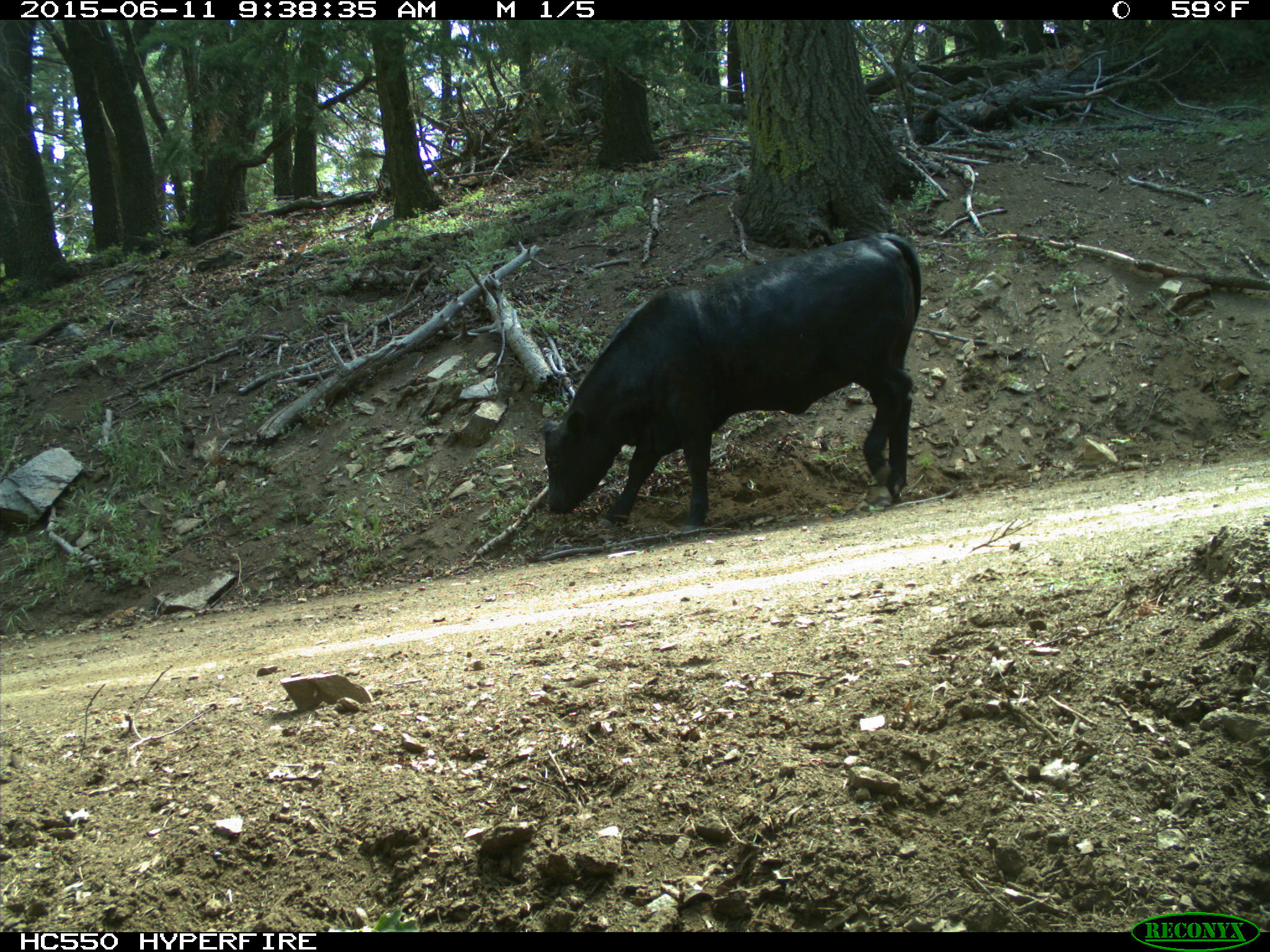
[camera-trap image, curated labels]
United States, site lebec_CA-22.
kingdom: Animalia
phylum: Chordata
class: Mammalia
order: Artiodactyla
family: Bovidae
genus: Bos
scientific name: Bos taurus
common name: domestic cow